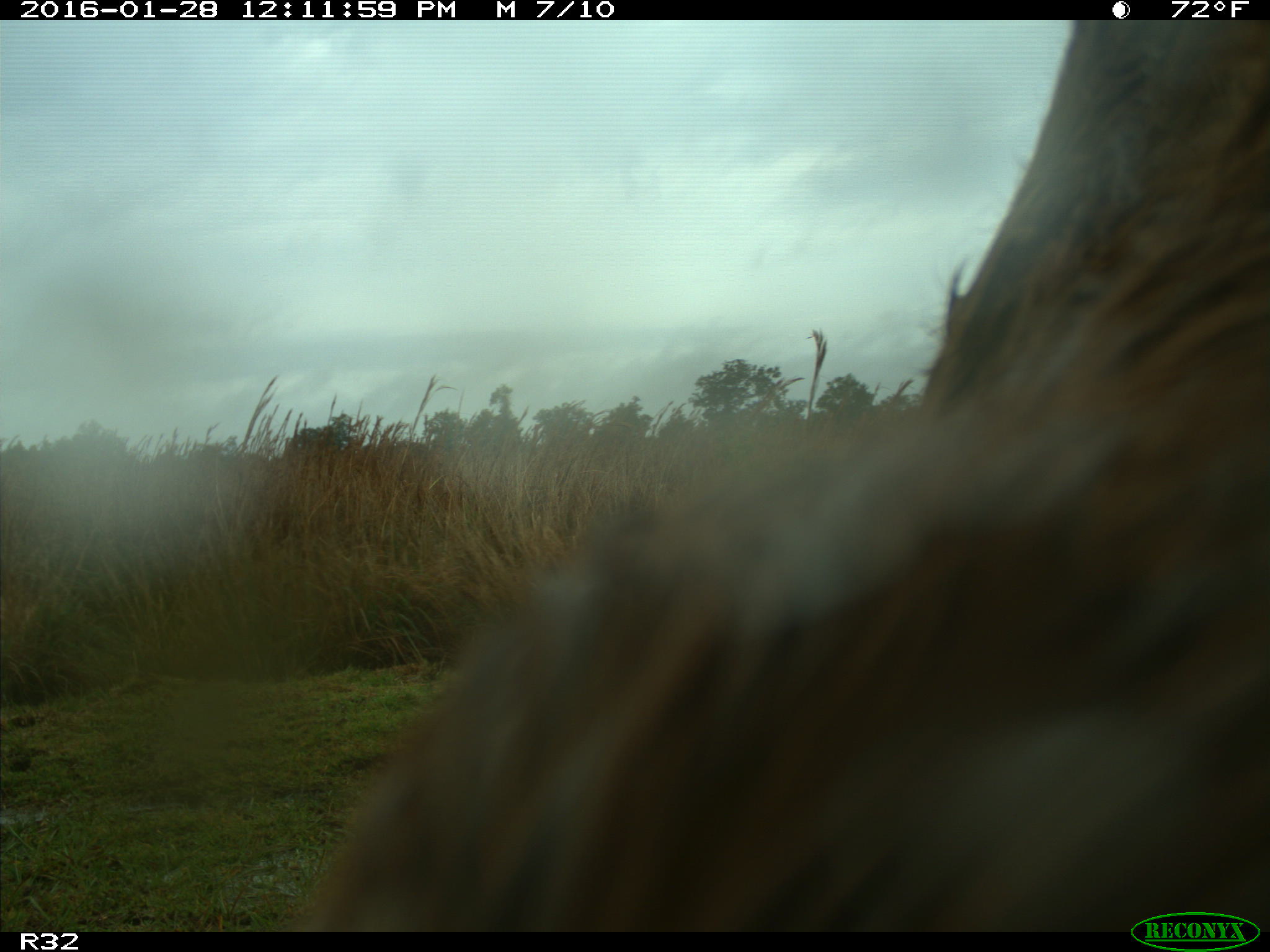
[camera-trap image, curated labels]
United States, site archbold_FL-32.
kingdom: Animalia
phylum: Chordata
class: Mammalia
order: Artiodactyla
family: Bovidae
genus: Bos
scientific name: Bos taurus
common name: domestic cow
Bos taurus (domestic cow).